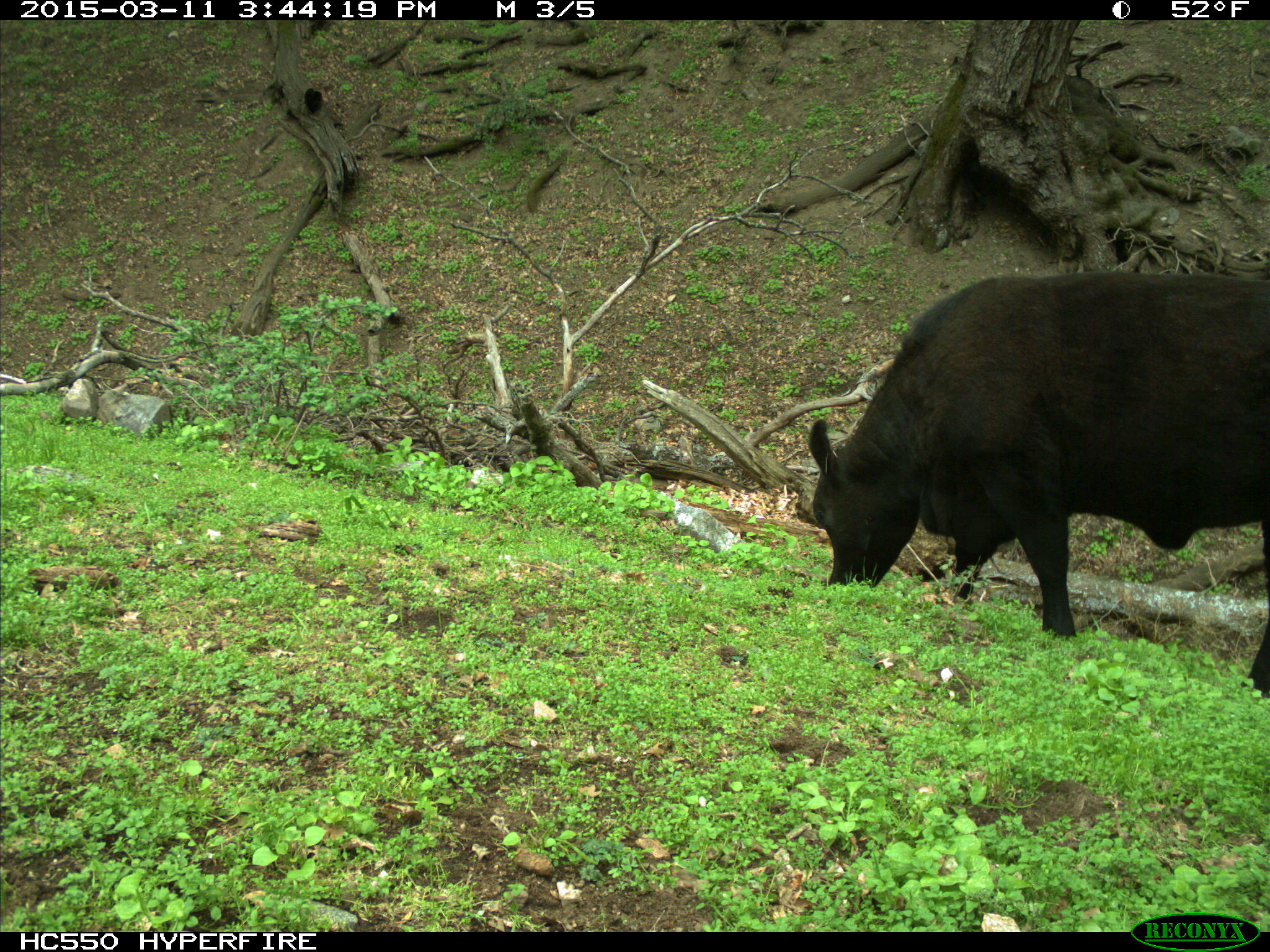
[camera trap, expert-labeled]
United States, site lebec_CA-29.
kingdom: Animalia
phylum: Chordata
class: Mammalia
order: Artiodactyla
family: Bovidae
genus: Bos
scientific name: Bos taurus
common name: domestic cow